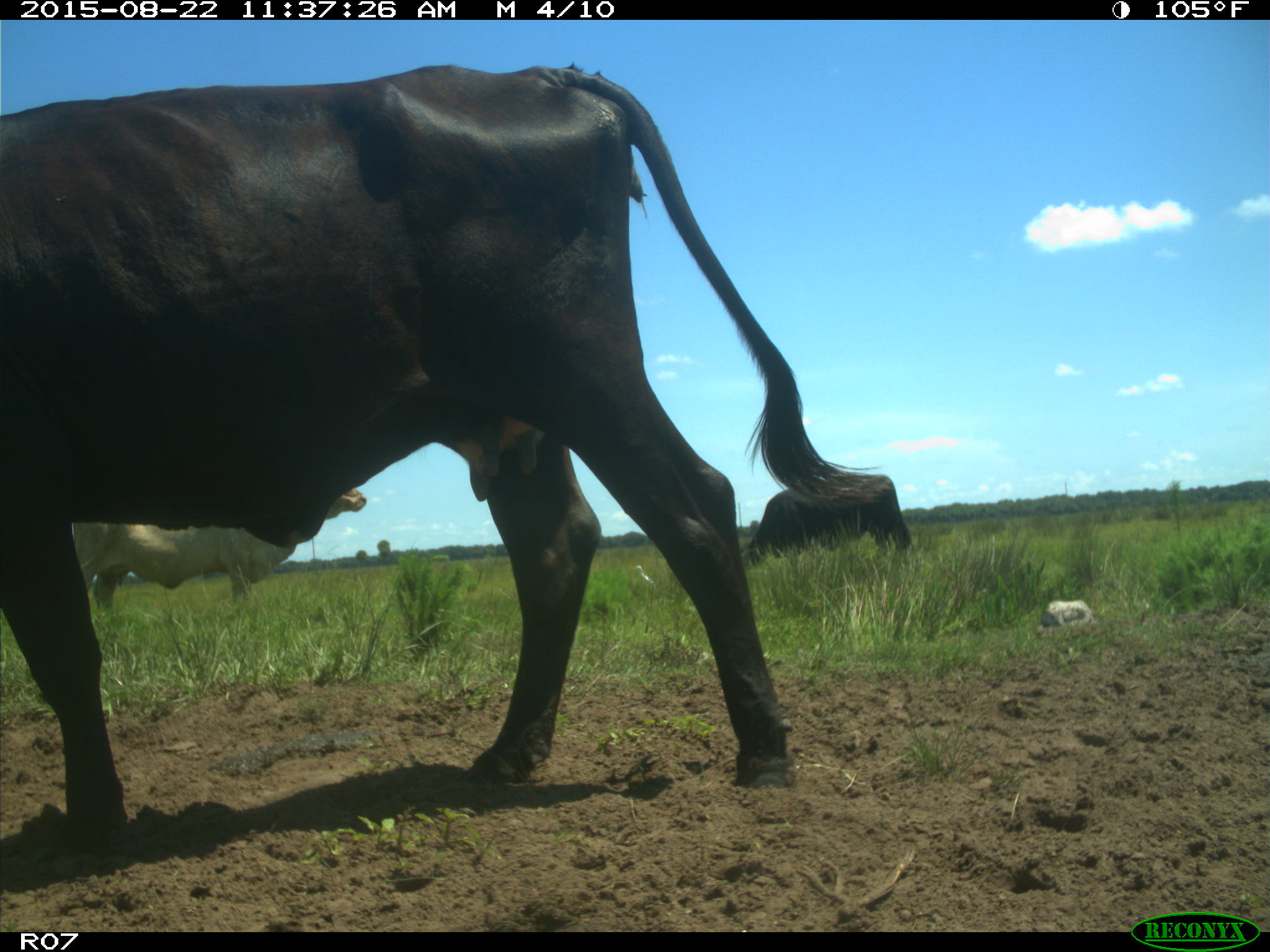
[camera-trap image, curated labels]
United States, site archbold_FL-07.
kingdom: Animalia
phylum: Chordata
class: Mammalia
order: Artiodactyla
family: Bovidae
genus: Bos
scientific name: Bos taurus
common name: domestic cow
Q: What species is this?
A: Bos taurus (domestic cow).